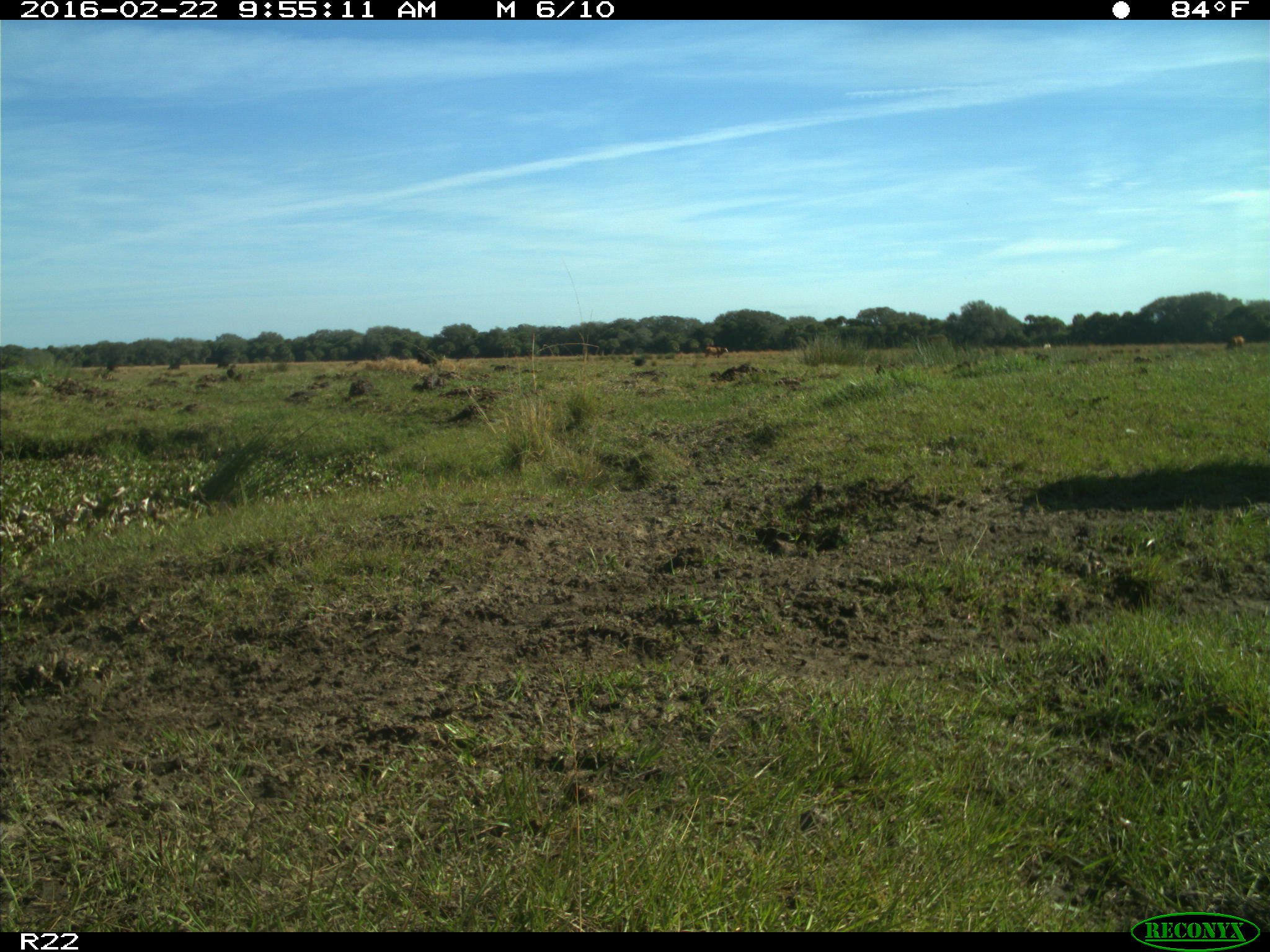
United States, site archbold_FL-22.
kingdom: Animalia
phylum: Chordata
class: Mammalia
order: Artiodactyla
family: Bovidae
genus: Bos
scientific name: Bos taurus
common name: domestic cow